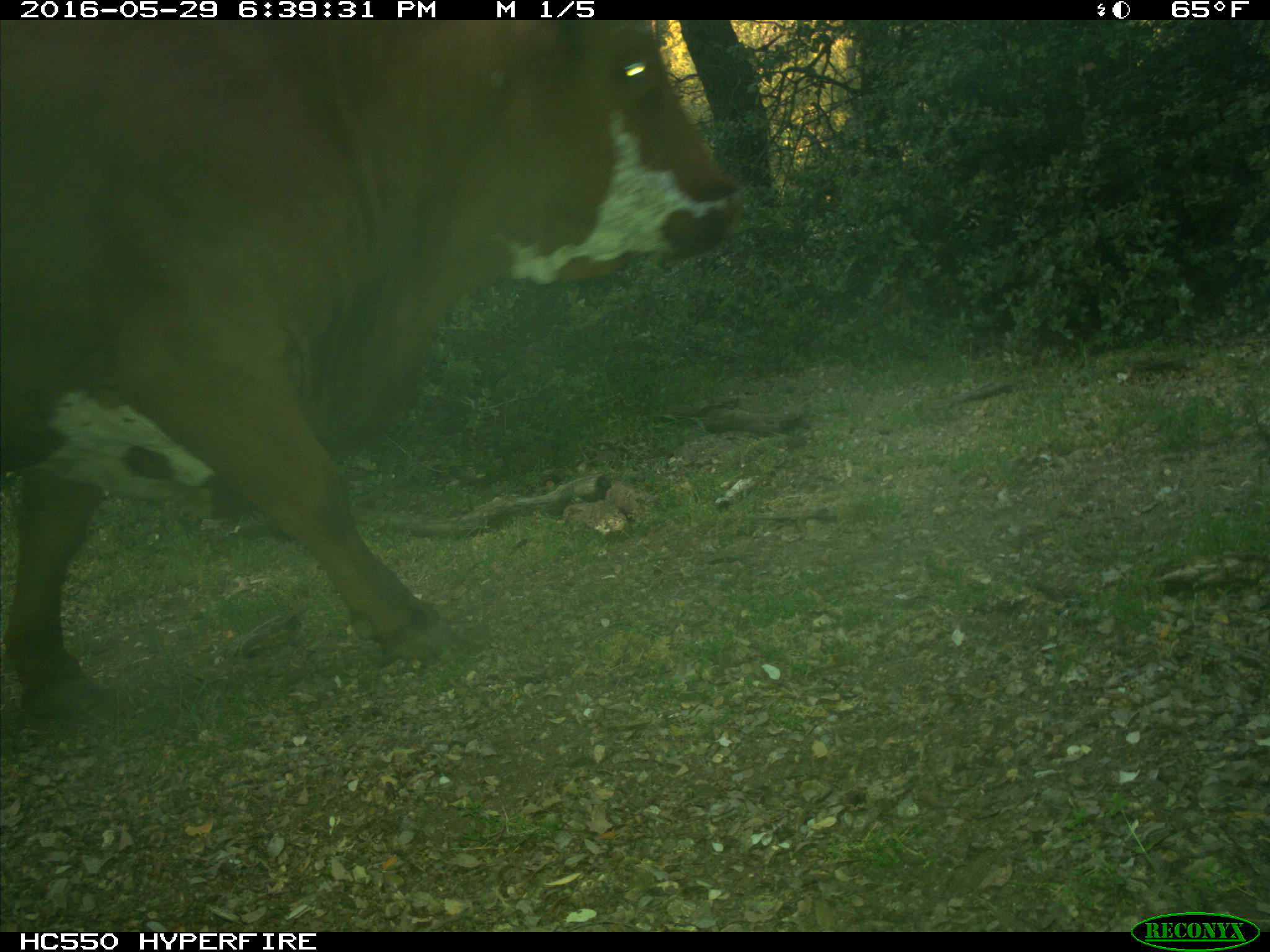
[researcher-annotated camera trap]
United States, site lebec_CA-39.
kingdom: Animalia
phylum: Chordata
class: Mammalia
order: Artiodactyla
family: Bovidae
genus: Bos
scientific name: Bos taurus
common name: domestic cow